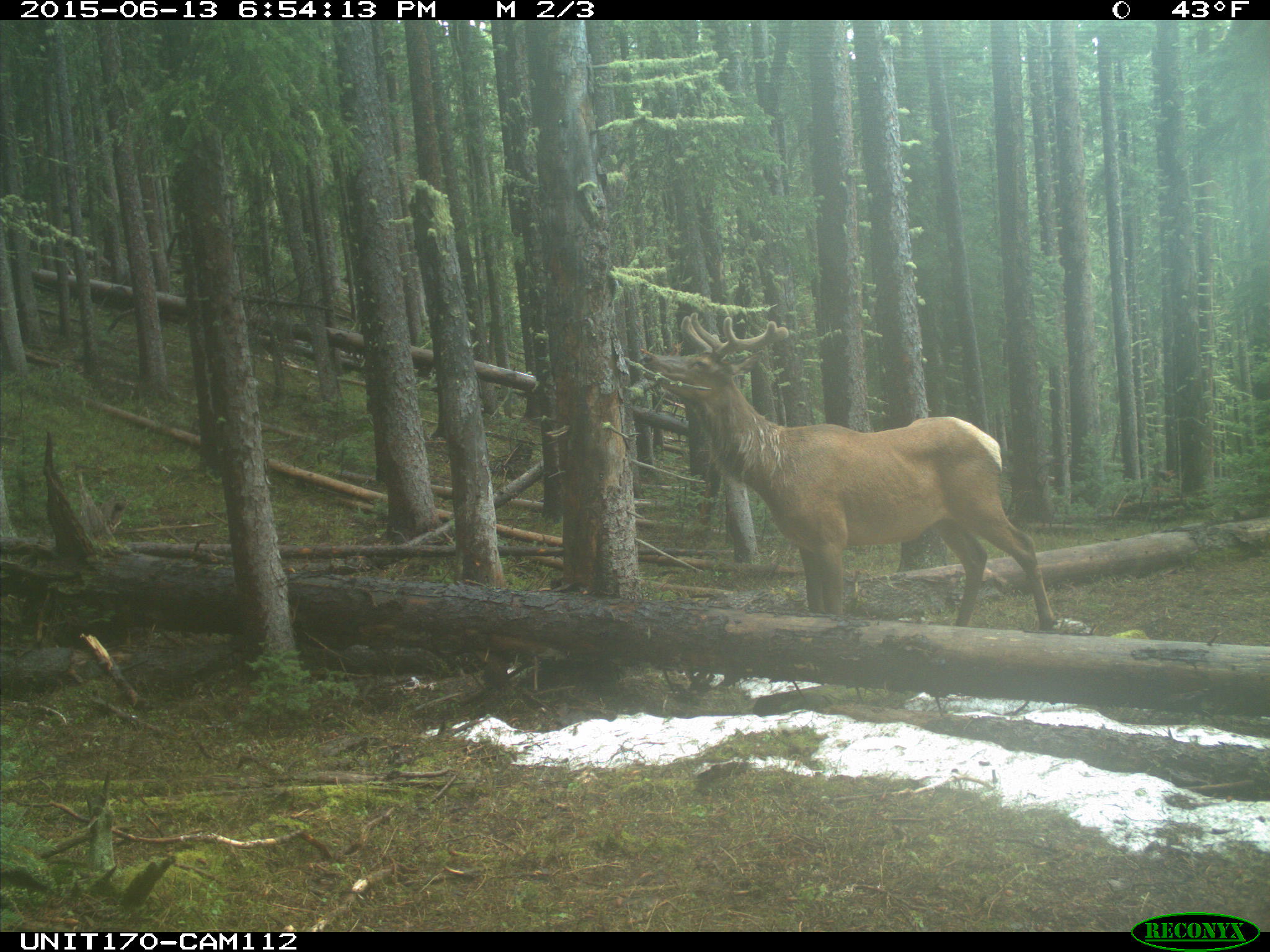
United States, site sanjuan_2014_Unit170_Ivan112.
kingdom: Animalia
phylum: Chordata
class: Mammalia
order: Artiodactyla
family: Cervidae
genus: Cervus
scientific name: Cervus elaphus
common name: red deer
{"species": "Cervus elaphus (red deer)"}